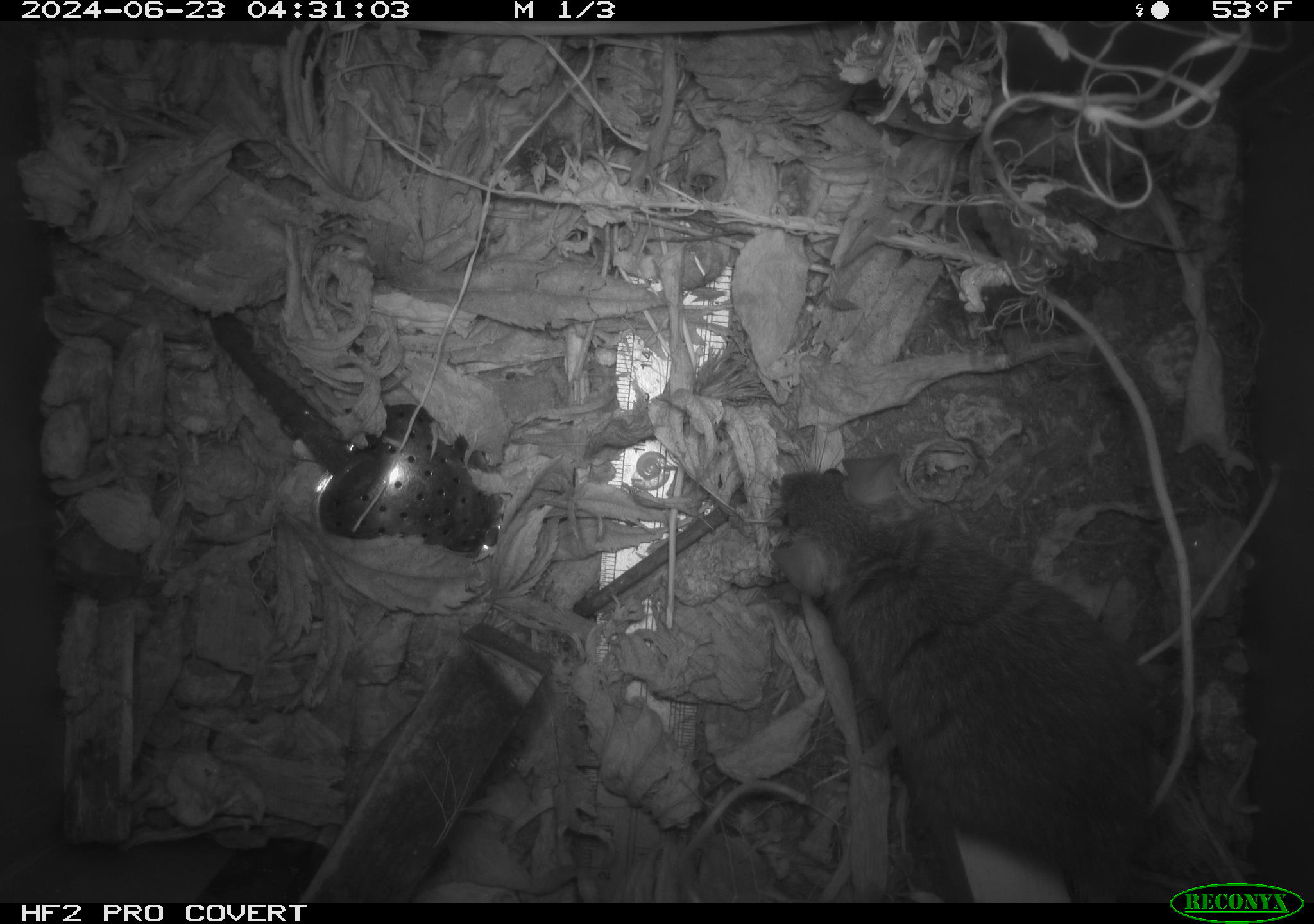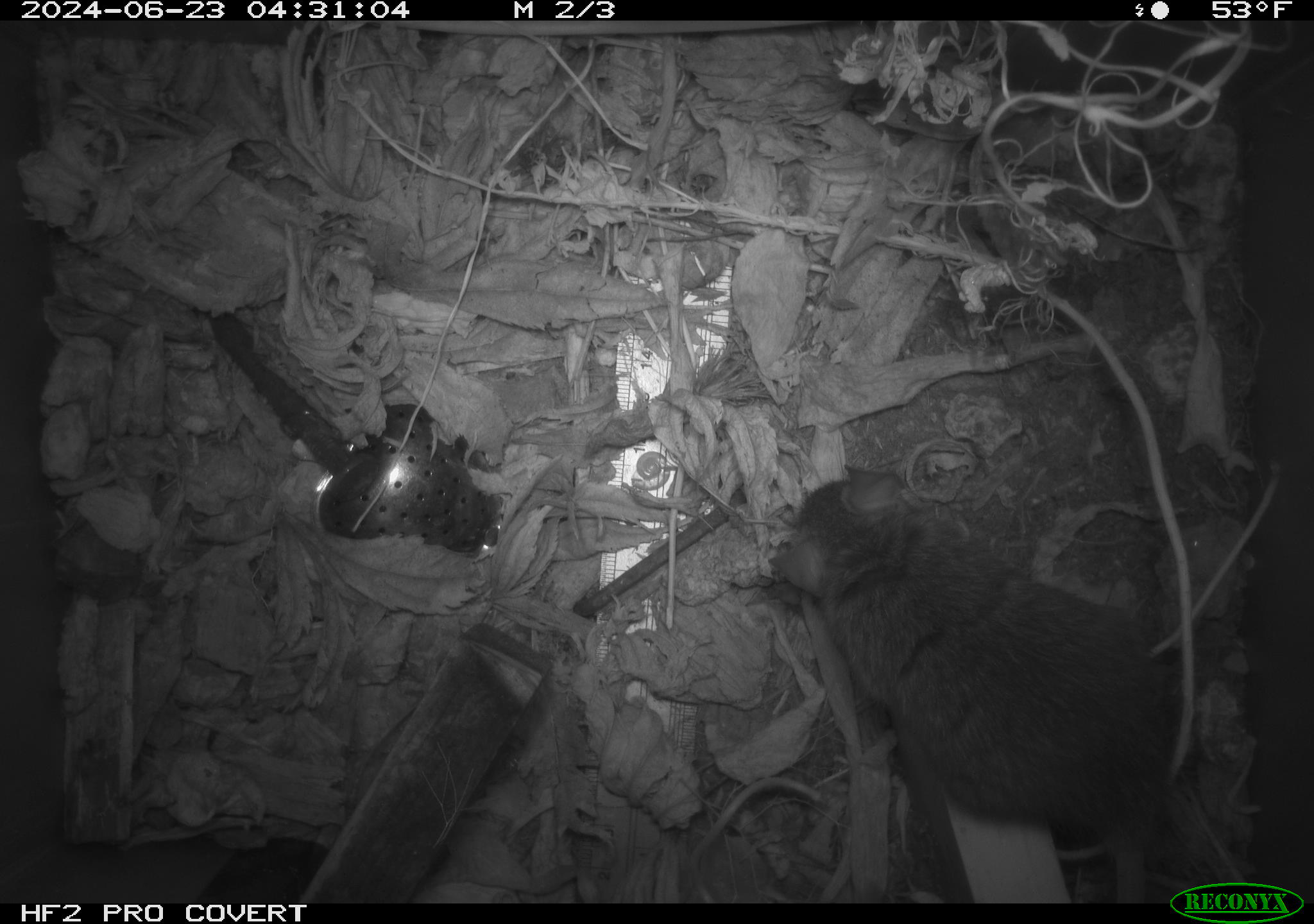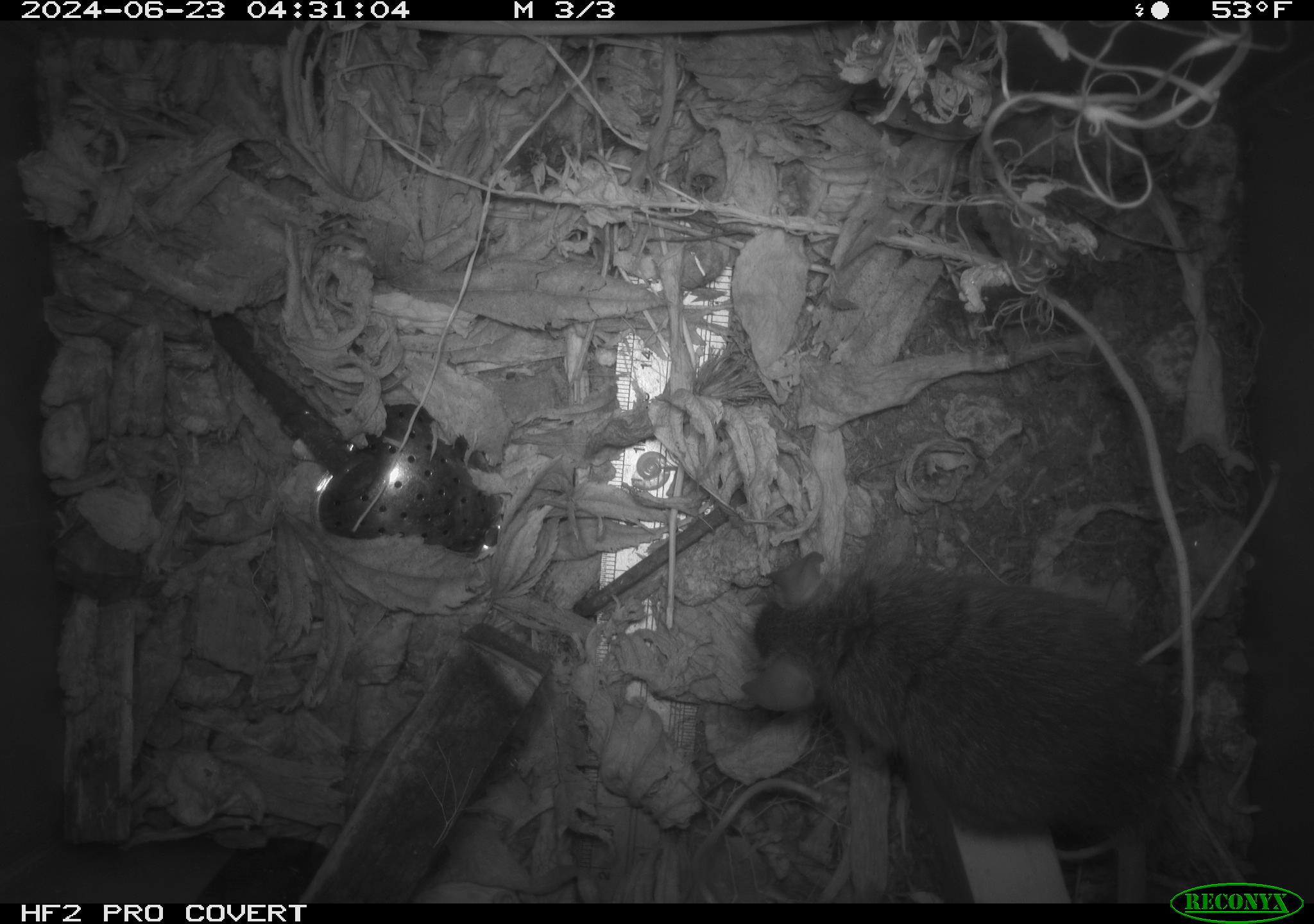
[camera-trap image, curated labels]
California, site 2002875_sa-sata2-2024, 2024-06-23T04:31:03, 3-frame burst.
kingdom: Animalia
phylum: Chordata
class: Mammalia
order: Rodentia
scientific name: Rodentia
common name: mouse species